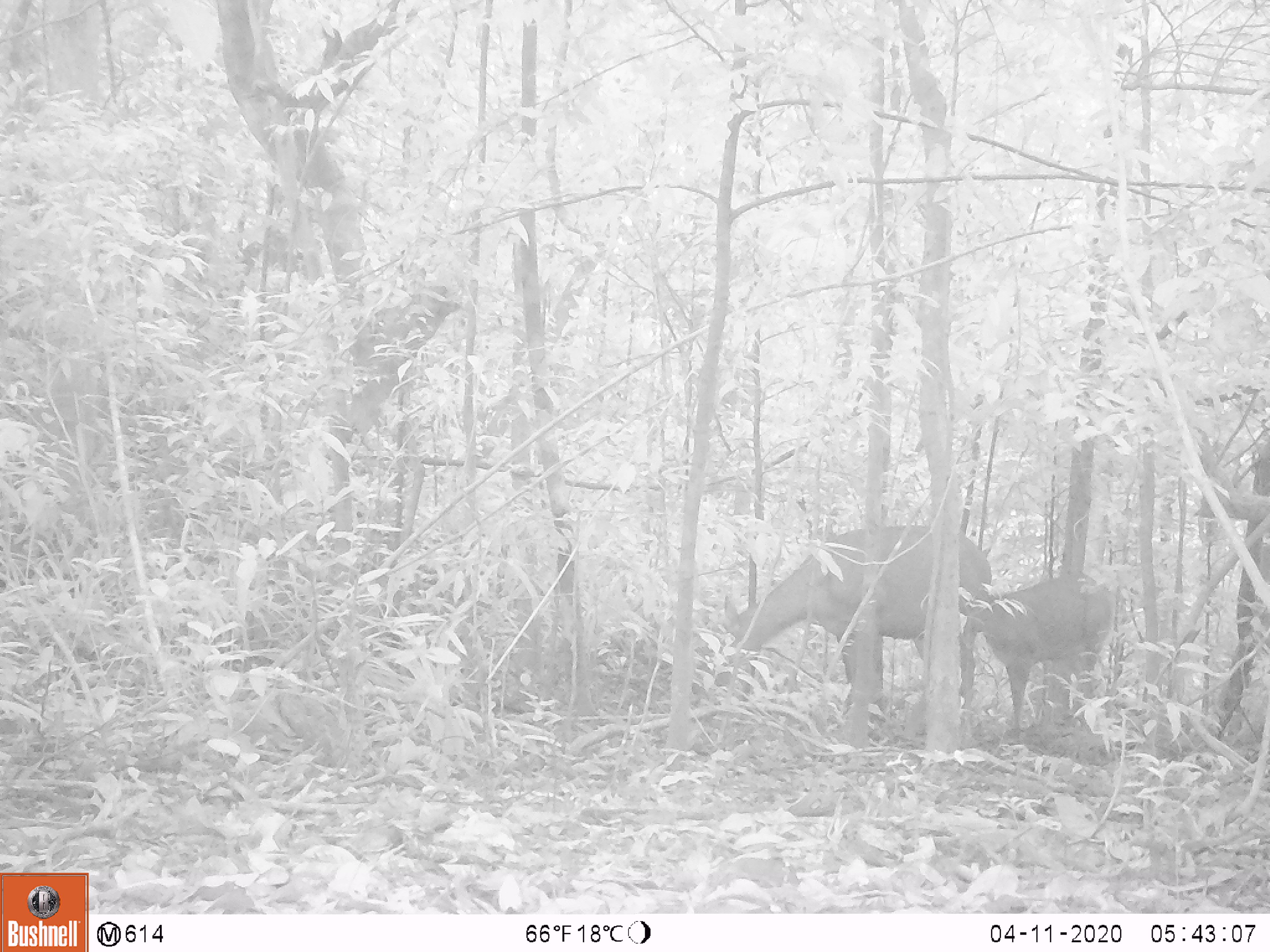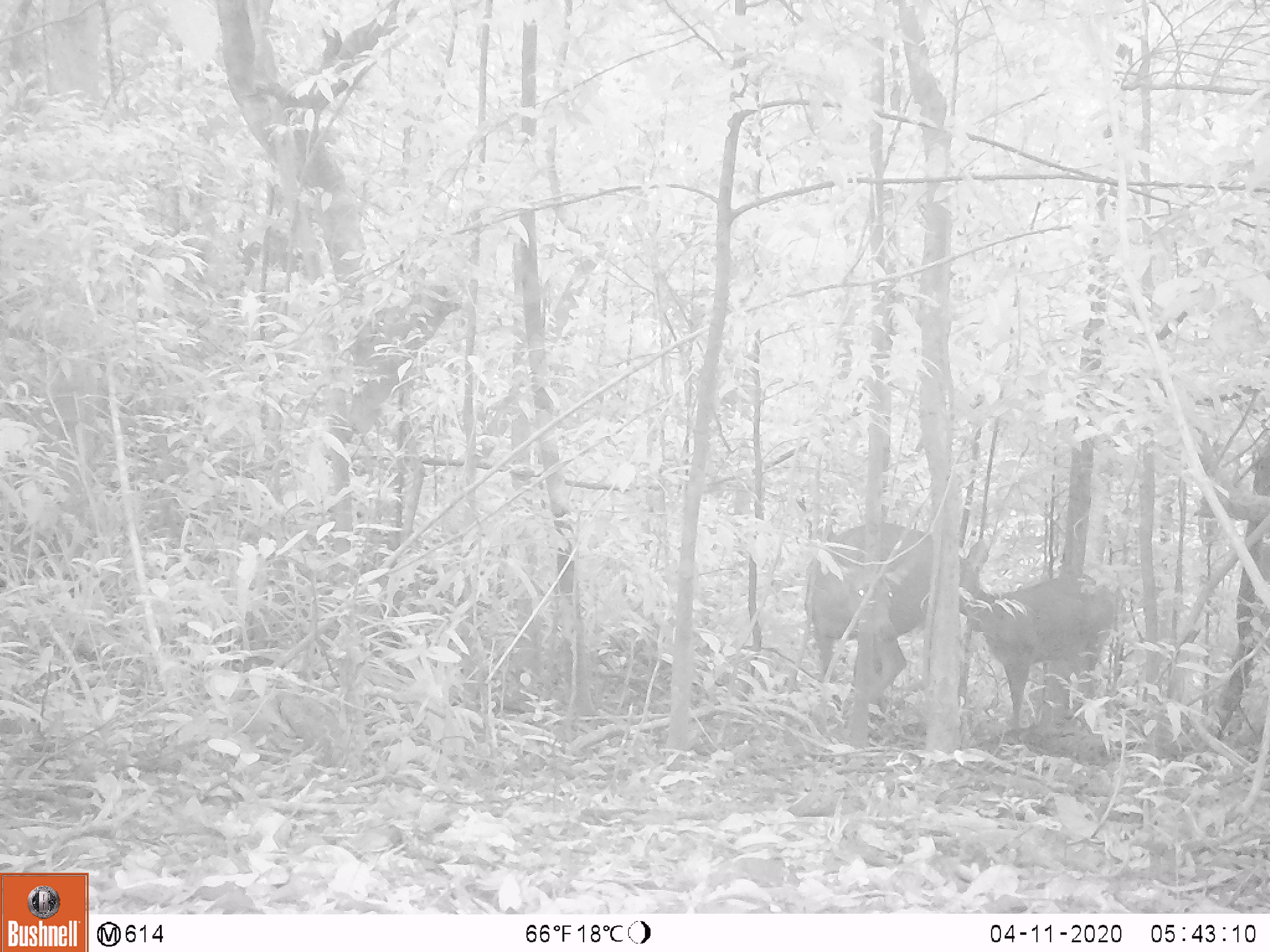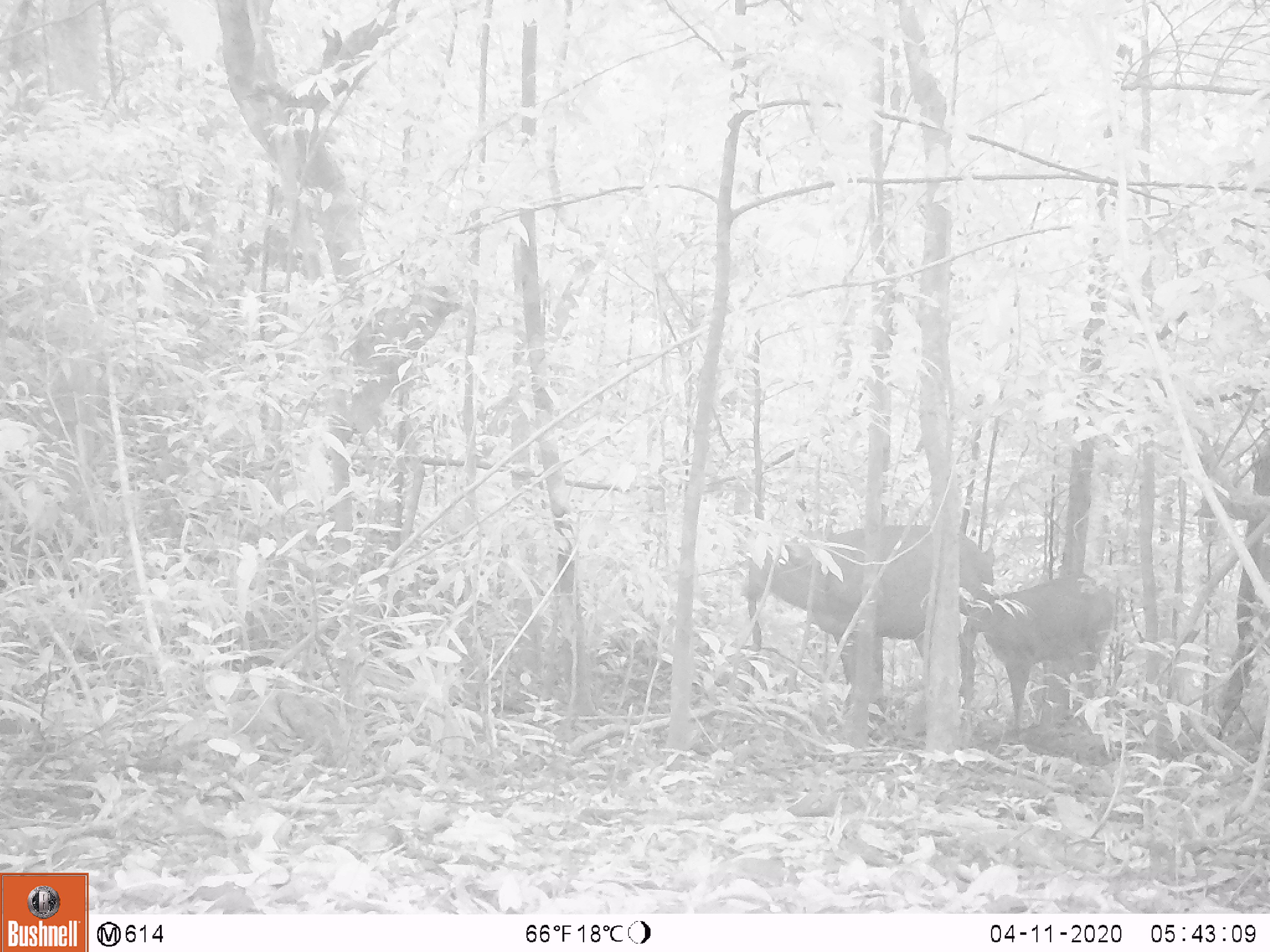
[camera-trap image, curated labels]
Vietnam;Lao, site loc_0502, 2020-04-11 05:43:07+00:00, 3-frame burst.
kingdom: Animalia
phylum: Chordata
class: Mammalia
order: Artiodactyla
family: Cervidae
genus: Rusa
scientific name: Rusa unicolor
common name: sambar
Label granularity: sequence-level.